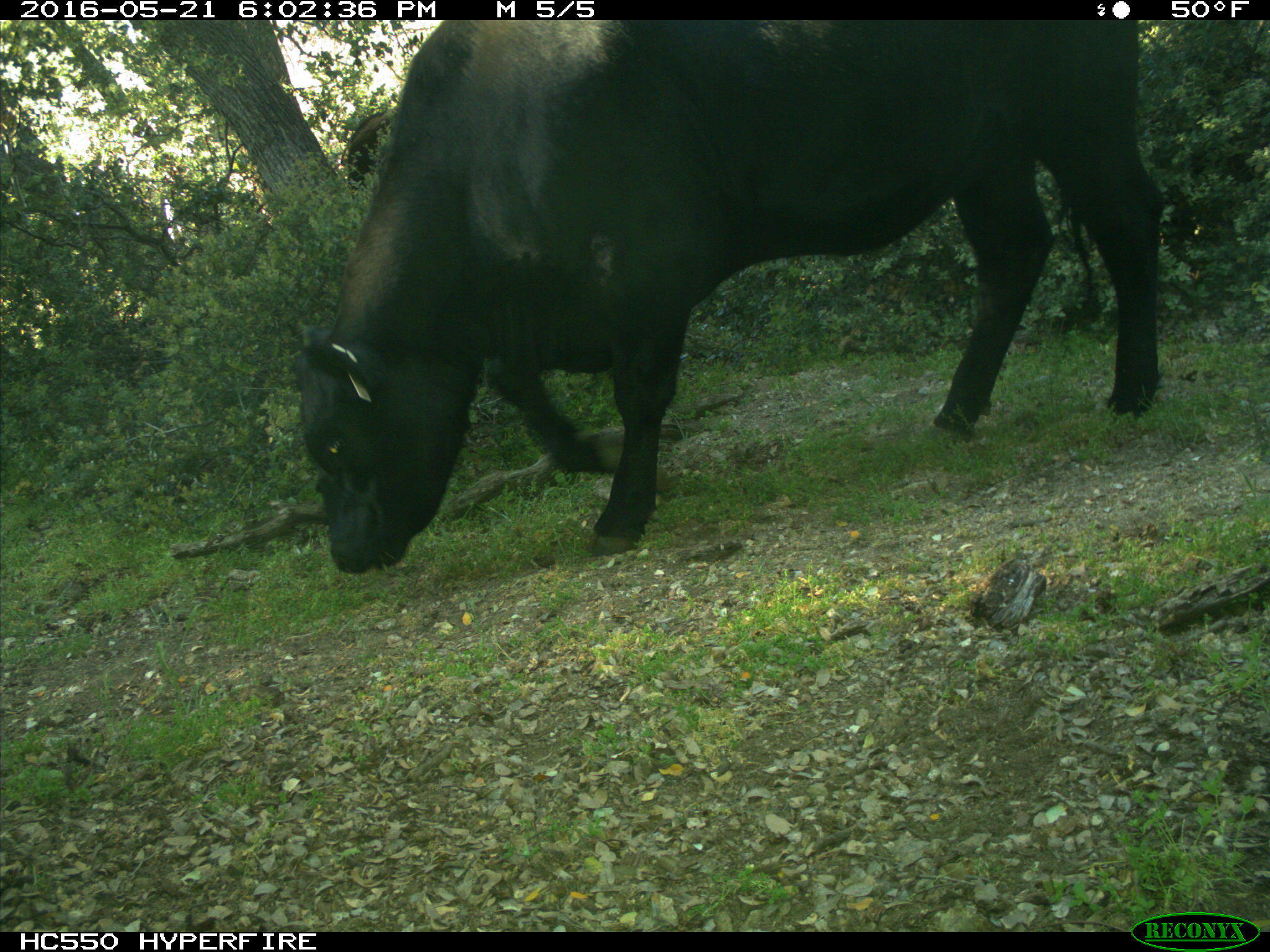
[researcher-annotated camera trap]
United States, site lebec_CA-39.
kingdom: Animalia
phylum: Chordata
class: Mammalia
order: Artiodactyla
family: Bovidae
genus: Bos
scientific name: Bos taurus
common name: domestic cow